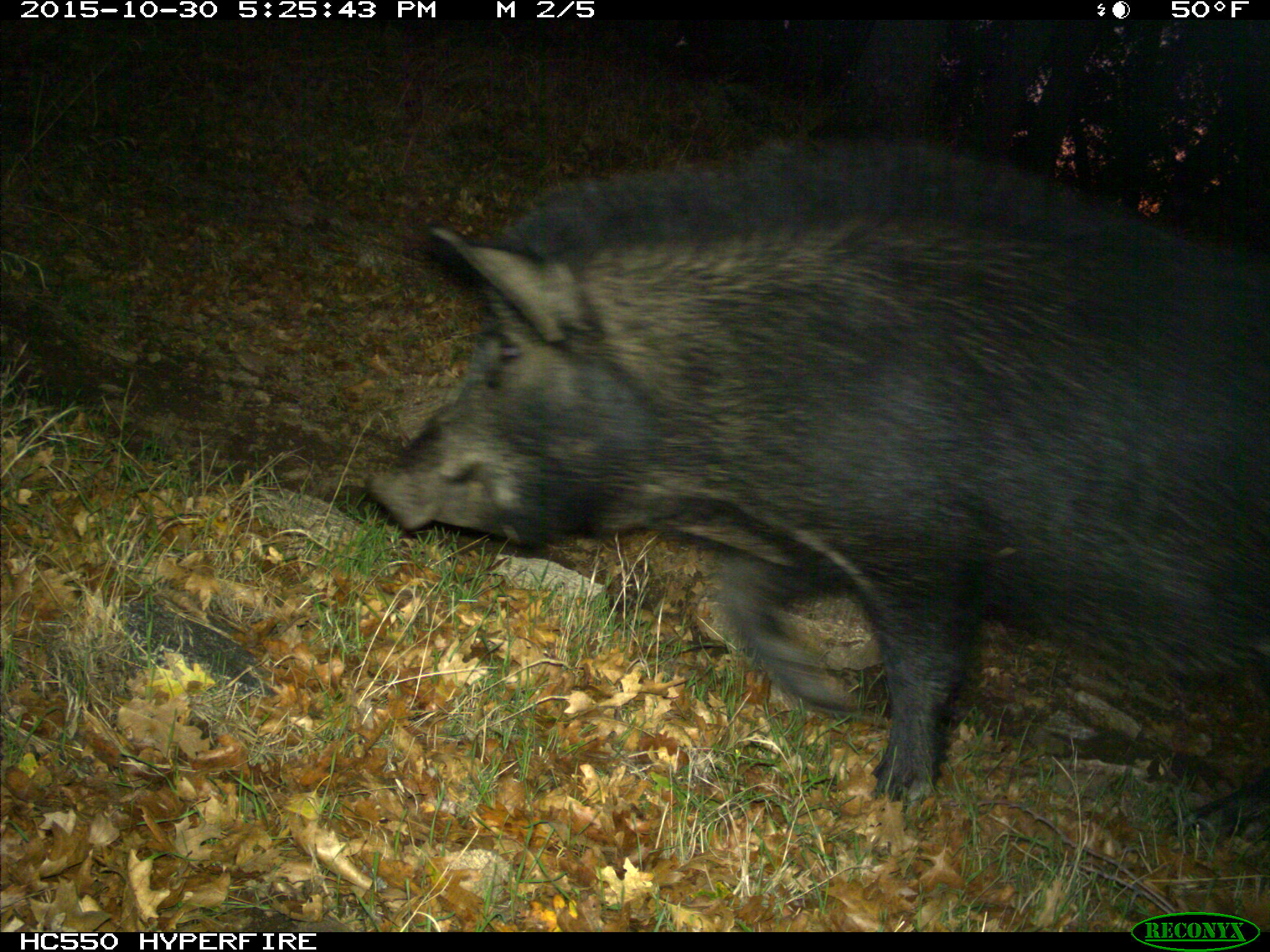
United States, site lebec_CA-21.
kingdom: Animalia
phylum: Chordata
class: Mammalia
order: Artiodactyla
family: Suidae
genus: Sus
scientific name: Sus scrofa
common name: wild boar